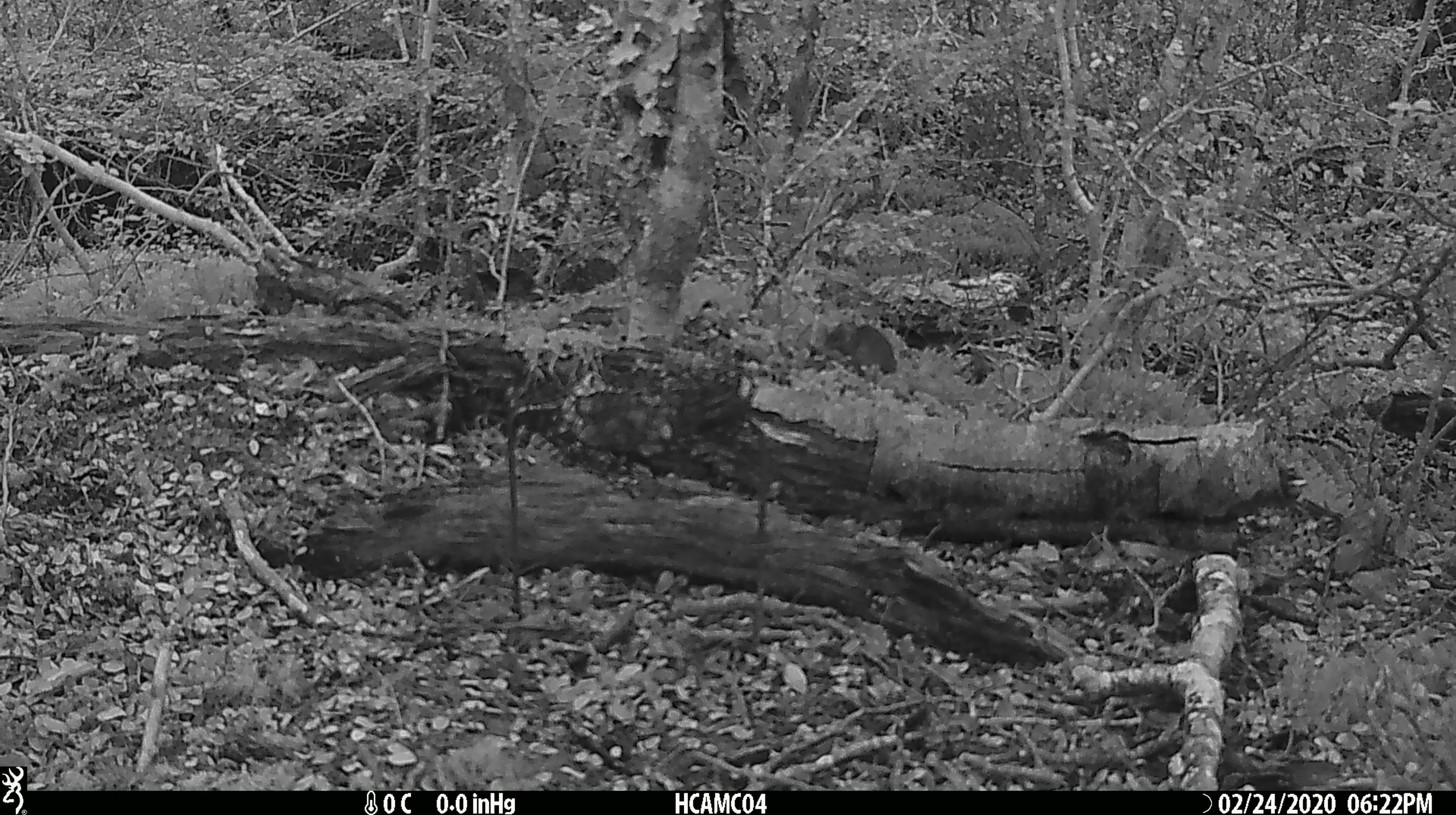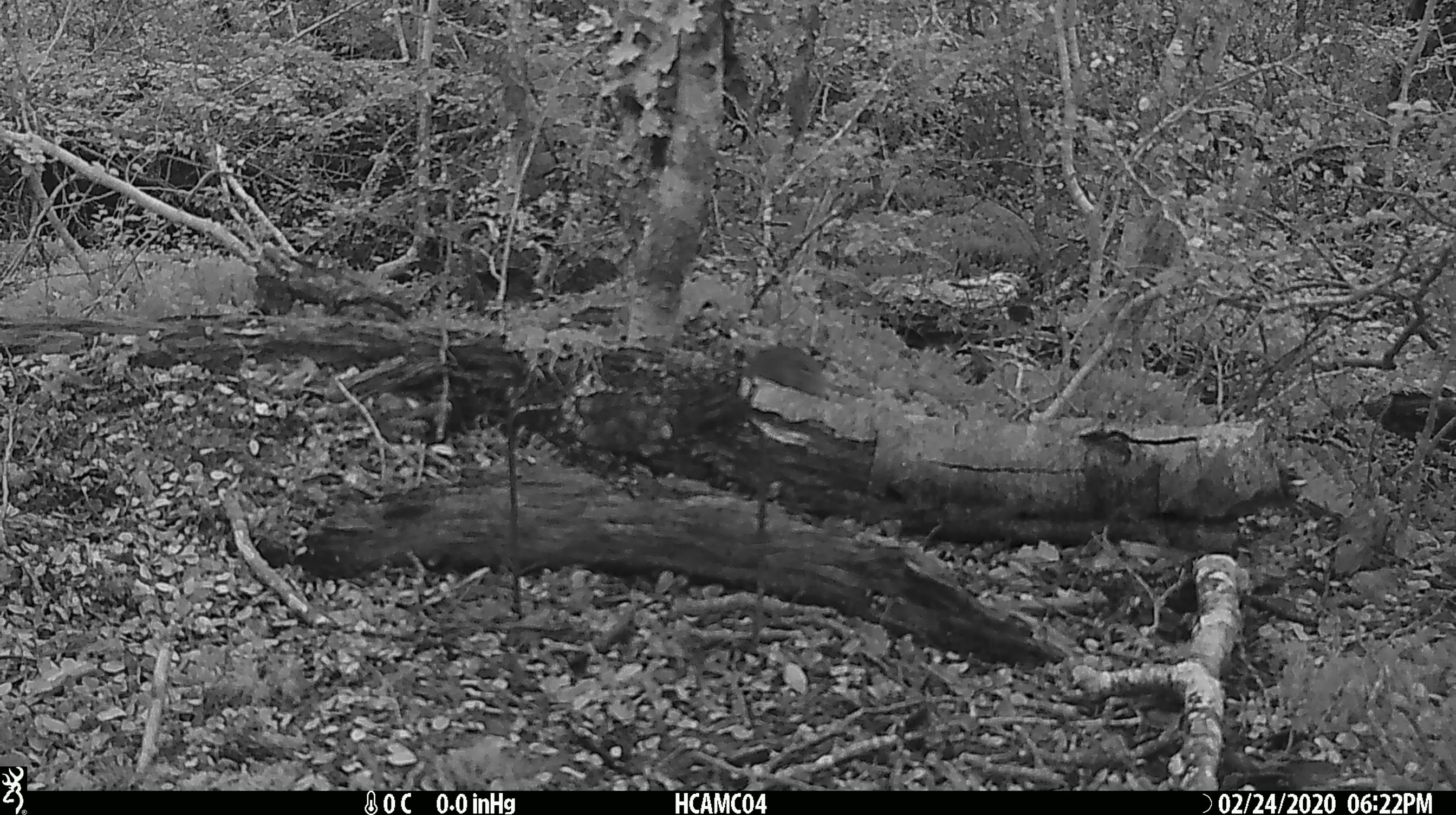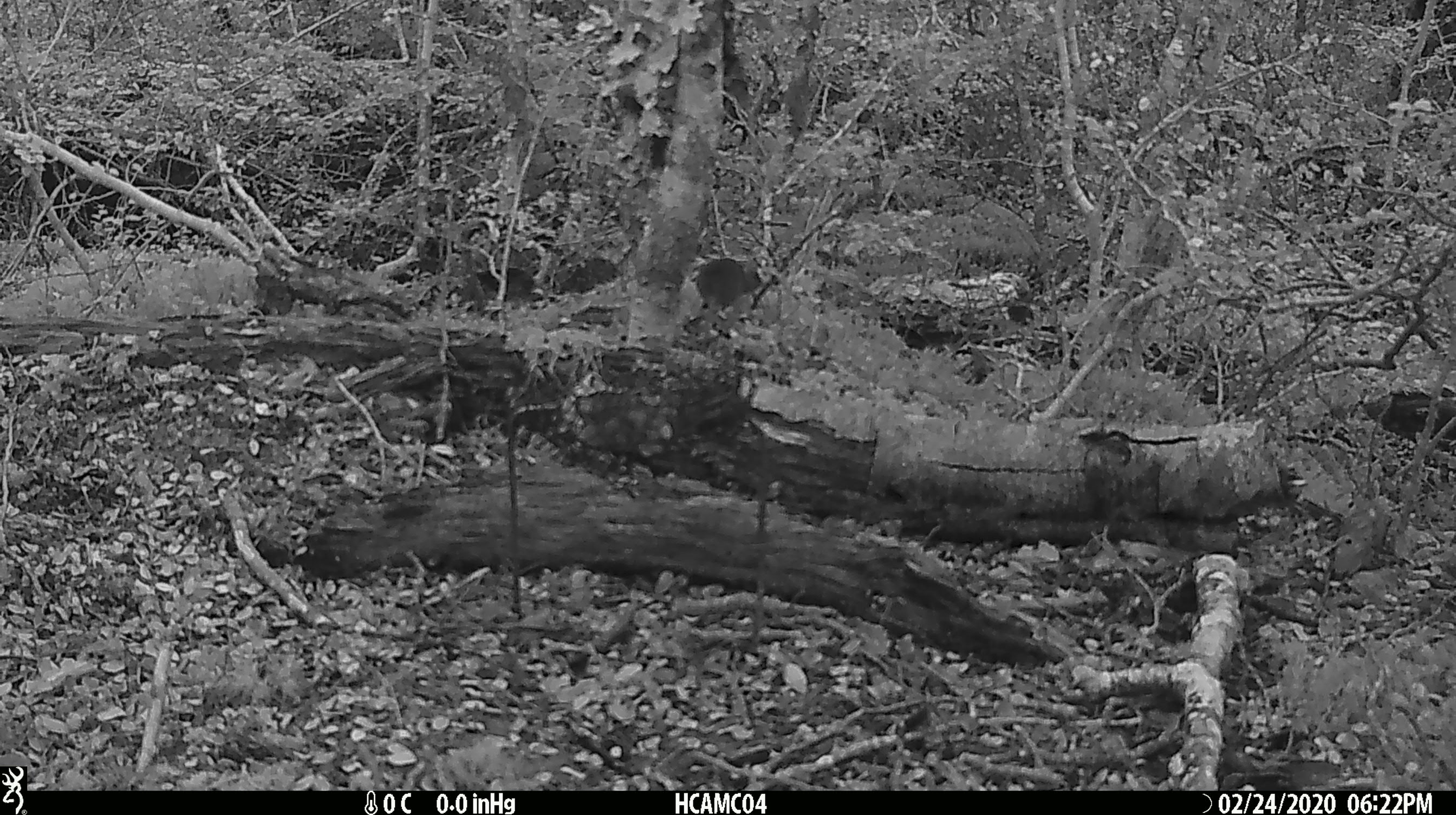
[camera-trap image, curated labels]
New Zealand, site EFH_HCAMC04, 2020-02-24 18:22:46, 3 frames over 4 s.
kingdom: Animalia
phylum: Chordata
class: Mammalia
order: Rodentia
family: Muridae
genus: Mus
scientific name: Mus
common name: mouse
Mouse (Mus).